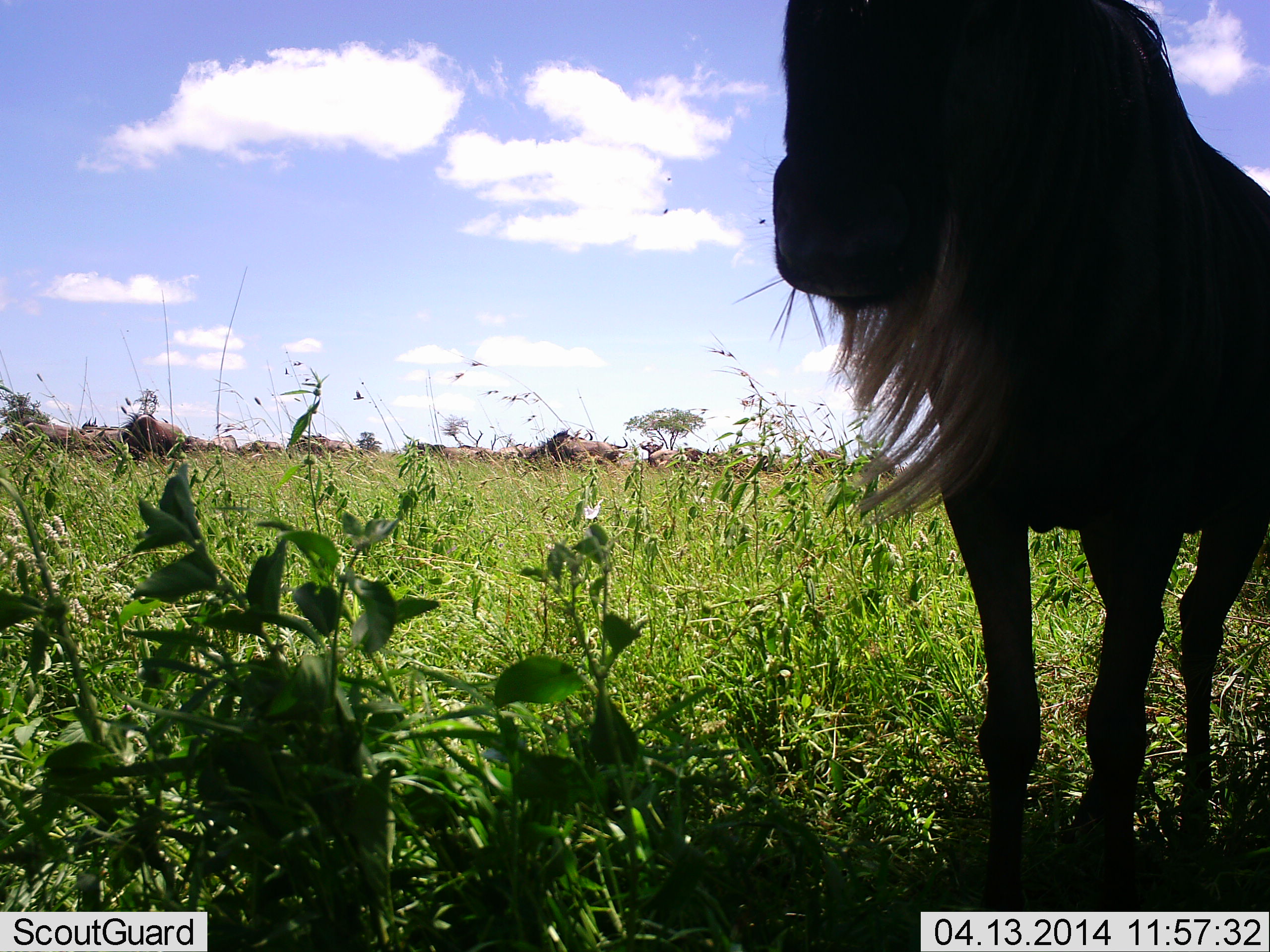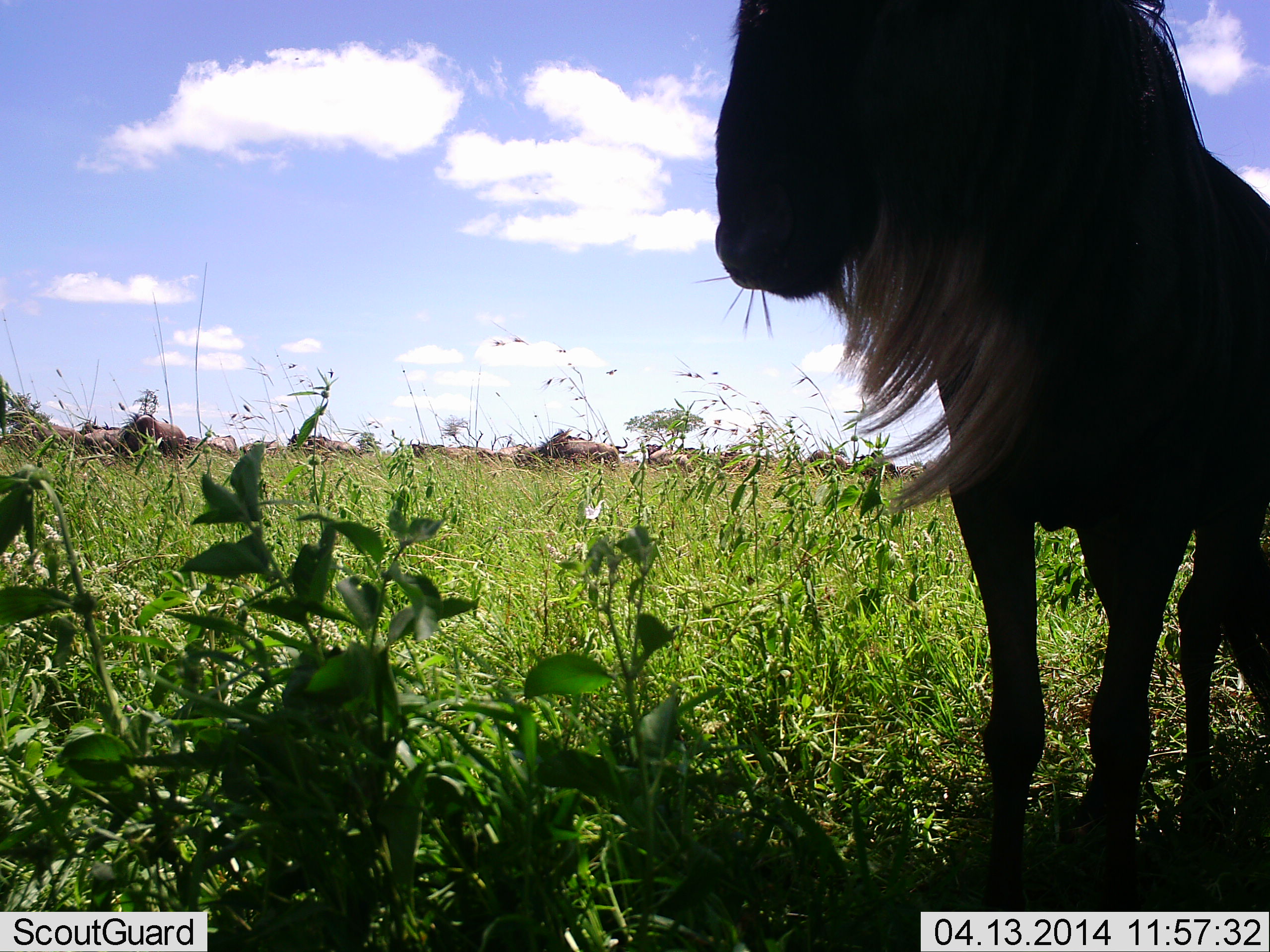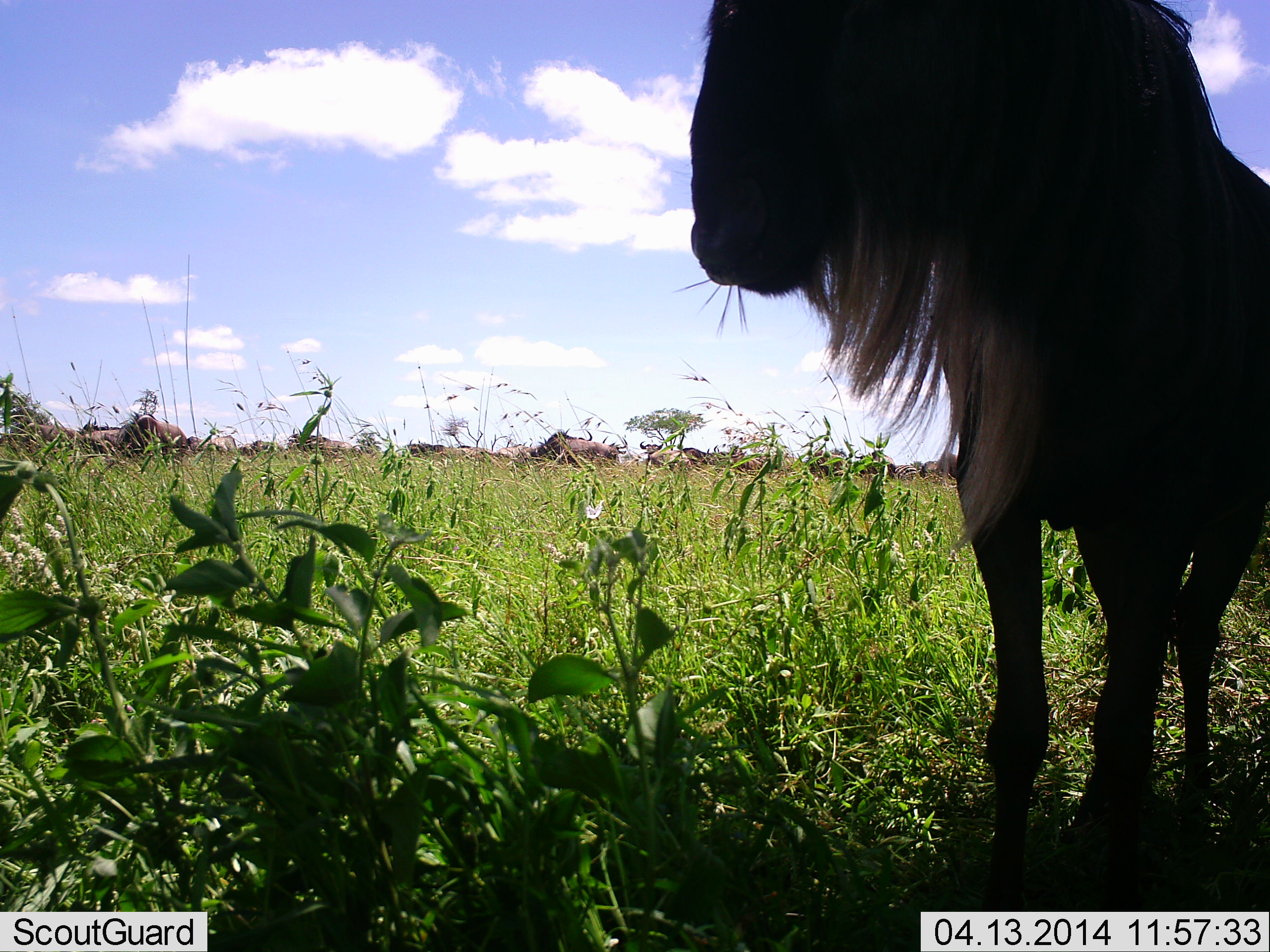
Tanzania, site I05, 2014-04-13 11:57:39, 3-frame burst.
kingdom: Animalia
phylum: Chordata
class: Mammalia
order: Artiodactyla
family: Bovidae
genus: Connochaetes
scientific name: Connochaetes taurinus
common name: blue wildebeest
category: wildebeest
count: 10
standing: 90%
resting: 20%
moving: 10%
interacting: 0%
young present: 10%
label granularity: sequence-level